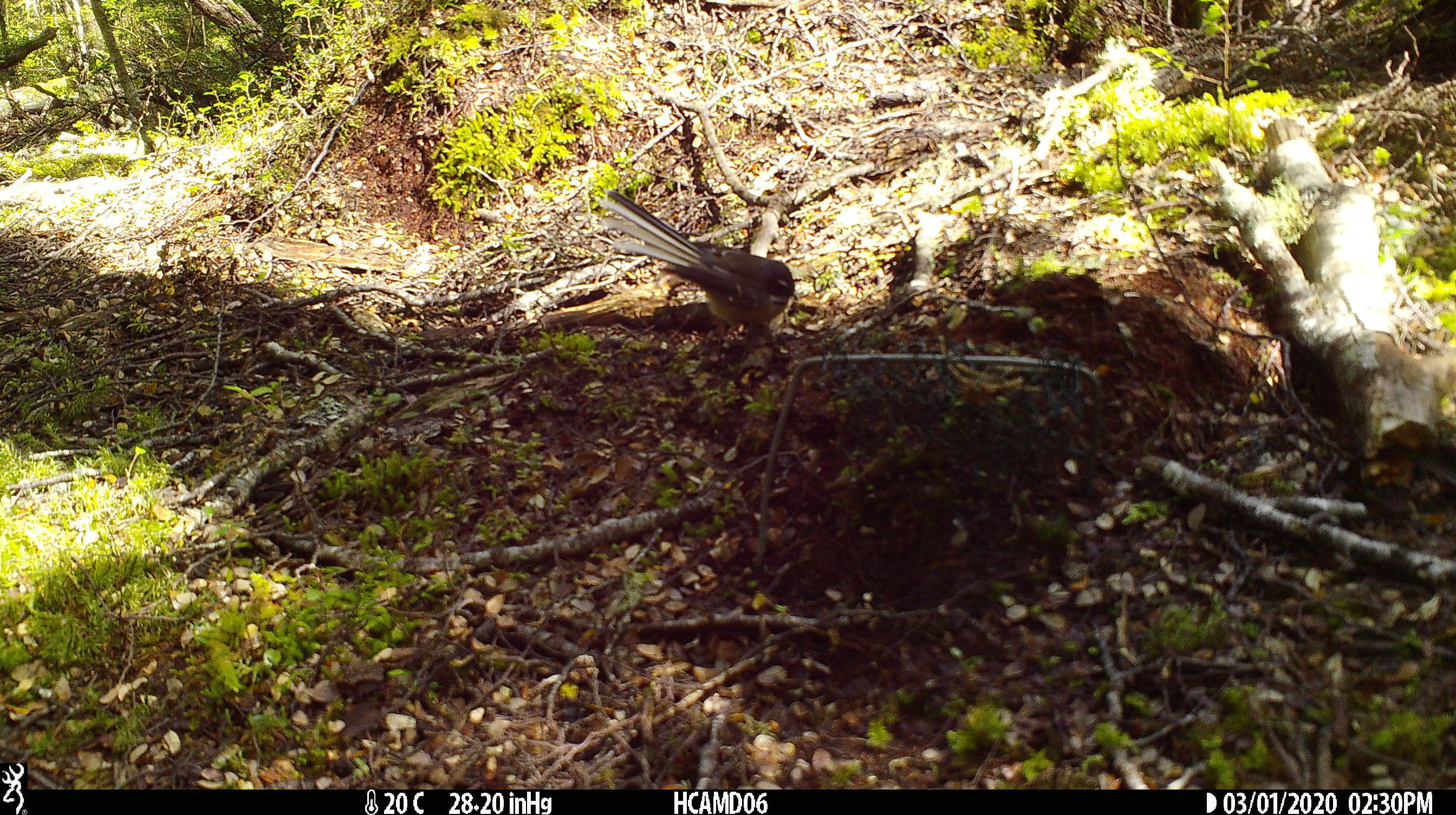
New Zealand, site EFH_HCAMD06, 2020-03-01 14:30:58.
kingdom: Animalia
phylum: Chordata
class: Aves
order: Passeriformes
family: Rhipiduridae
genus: Rhipidura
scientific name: Rhipidura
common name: fantails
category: fantail